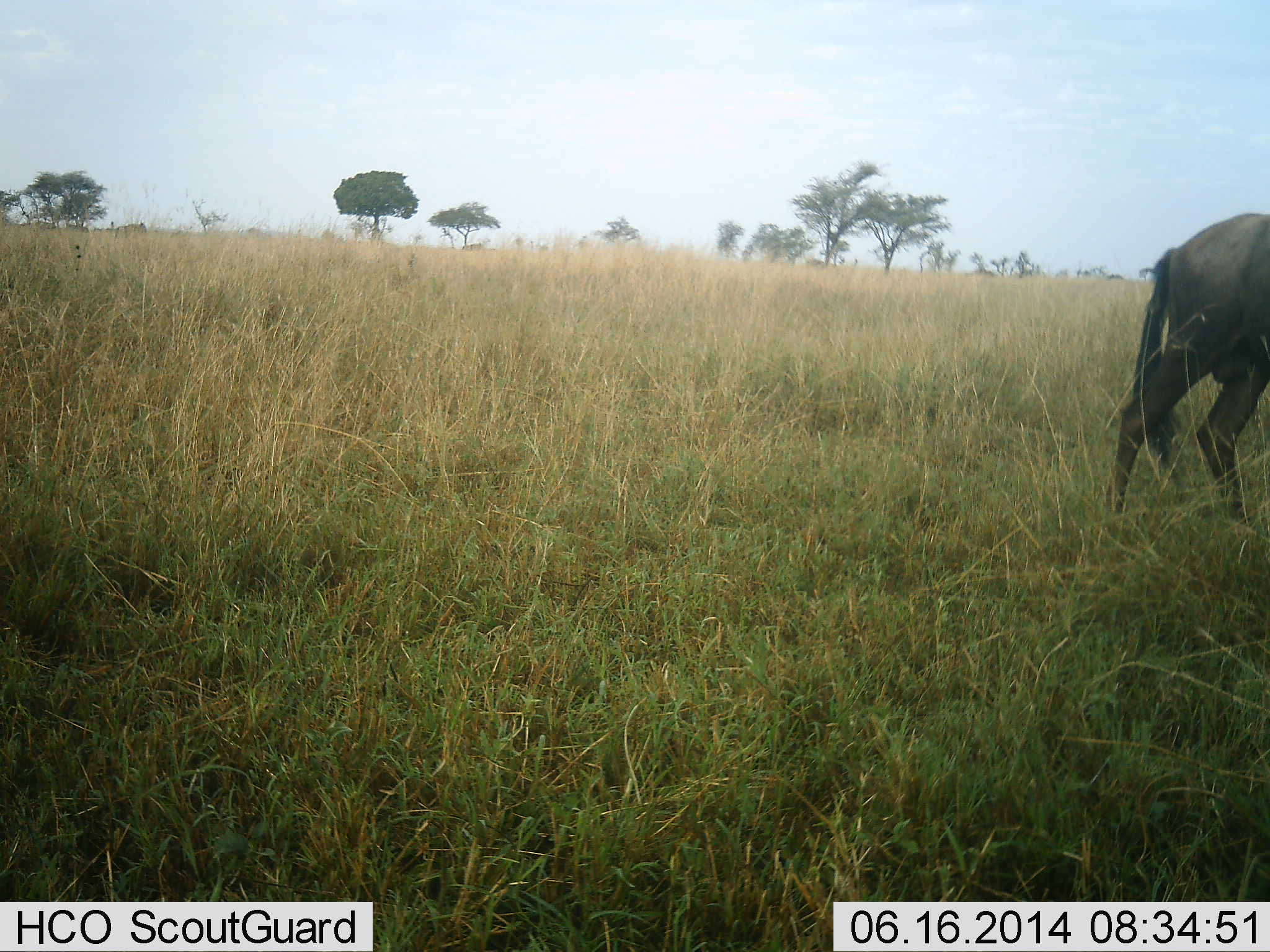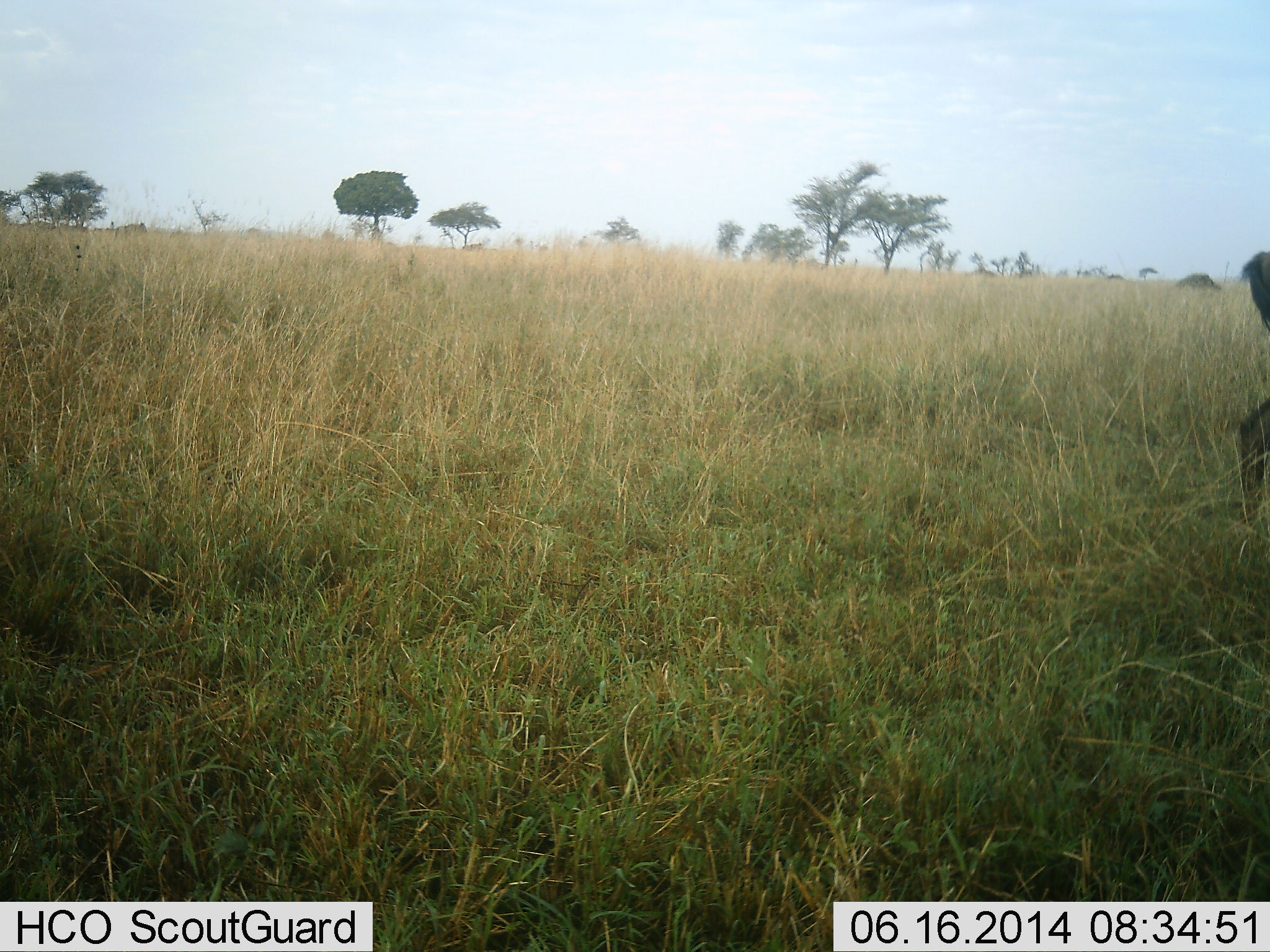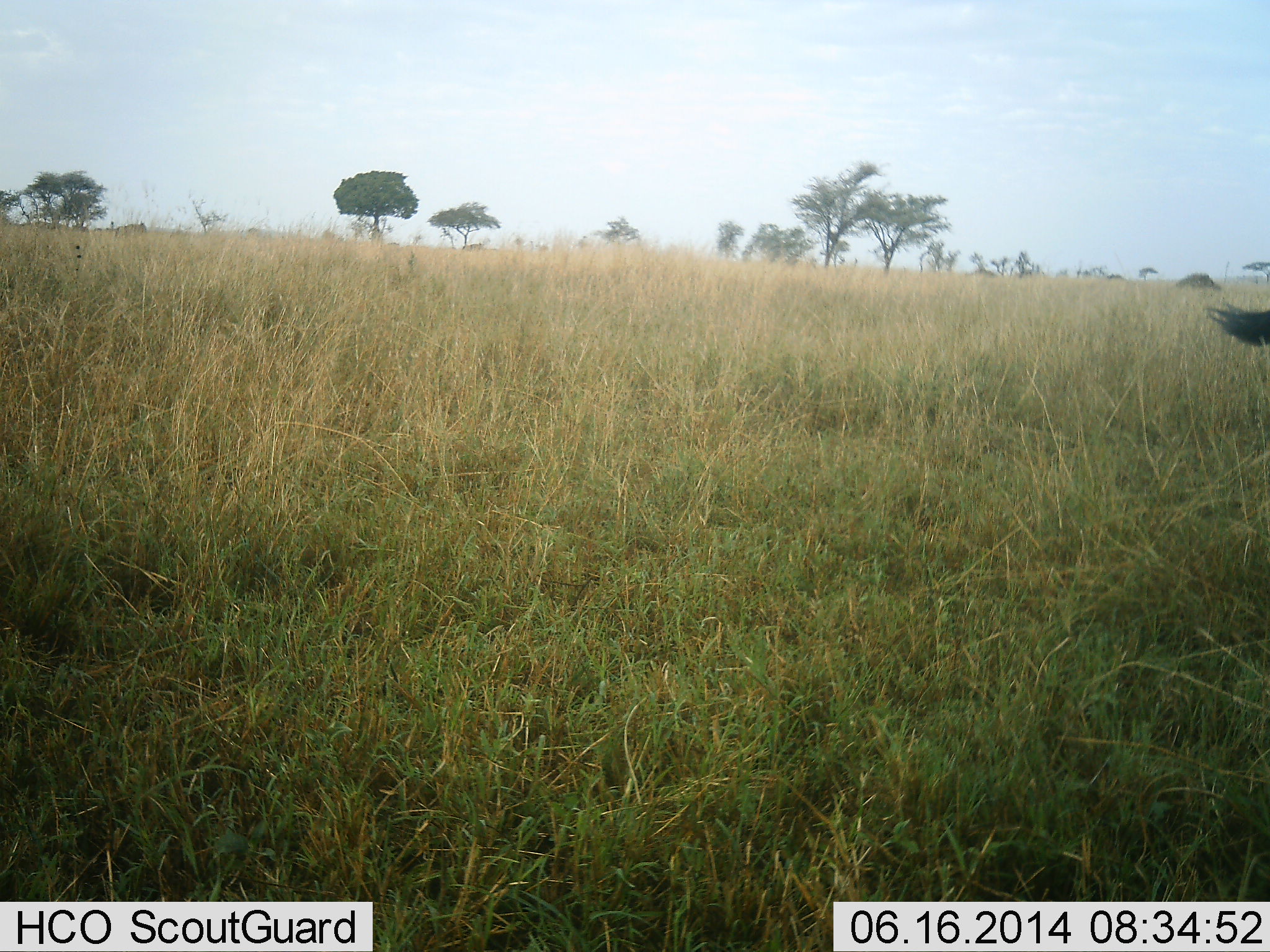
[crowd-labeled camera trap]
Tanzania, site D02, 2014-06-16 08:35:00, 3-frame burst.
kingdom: Animalia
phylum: Chordata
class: Mammalia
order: Artiodactyla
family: Bovidae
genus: Connochaetes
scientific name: Connochaetes taurinus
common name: blue wildebeest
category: wildebeest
Wildebeest (blue wildebeest) (Connochaetes taurinus), count 1. Behavior (volunteer vote fractions): standing 0%, resting 0%, moving 100%, interacting 0%. Young present (vote fraction): 0%. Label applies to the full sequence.